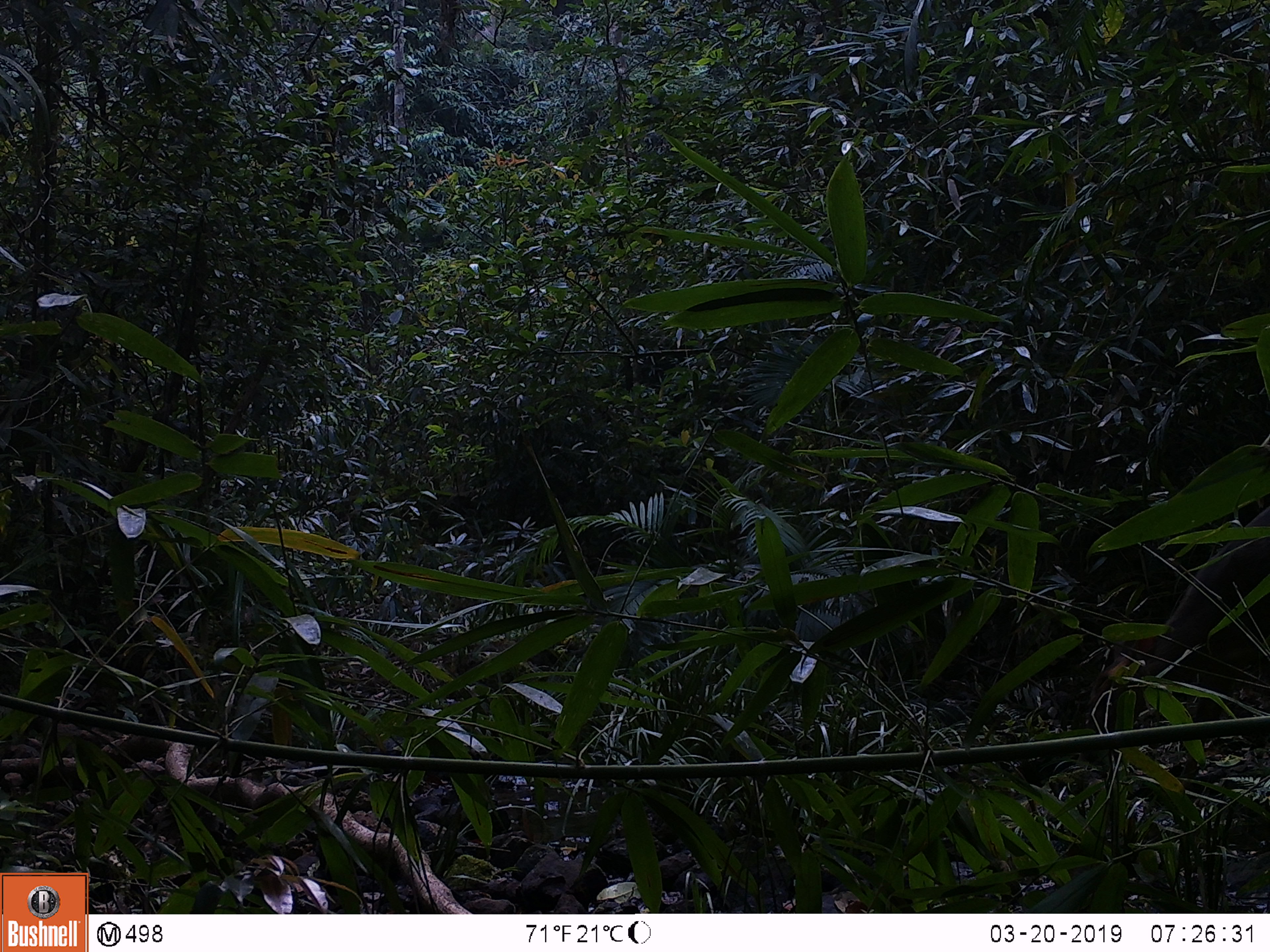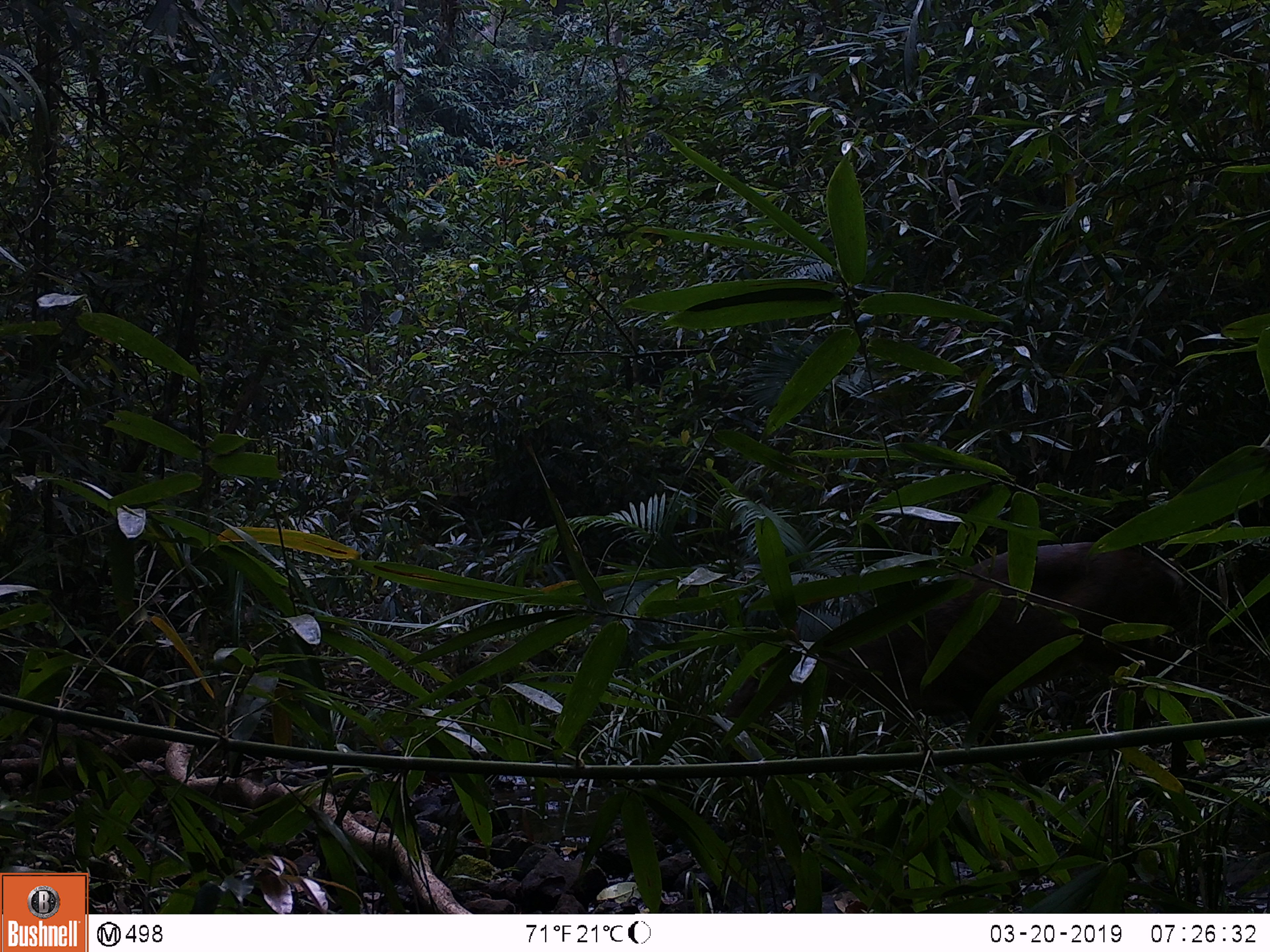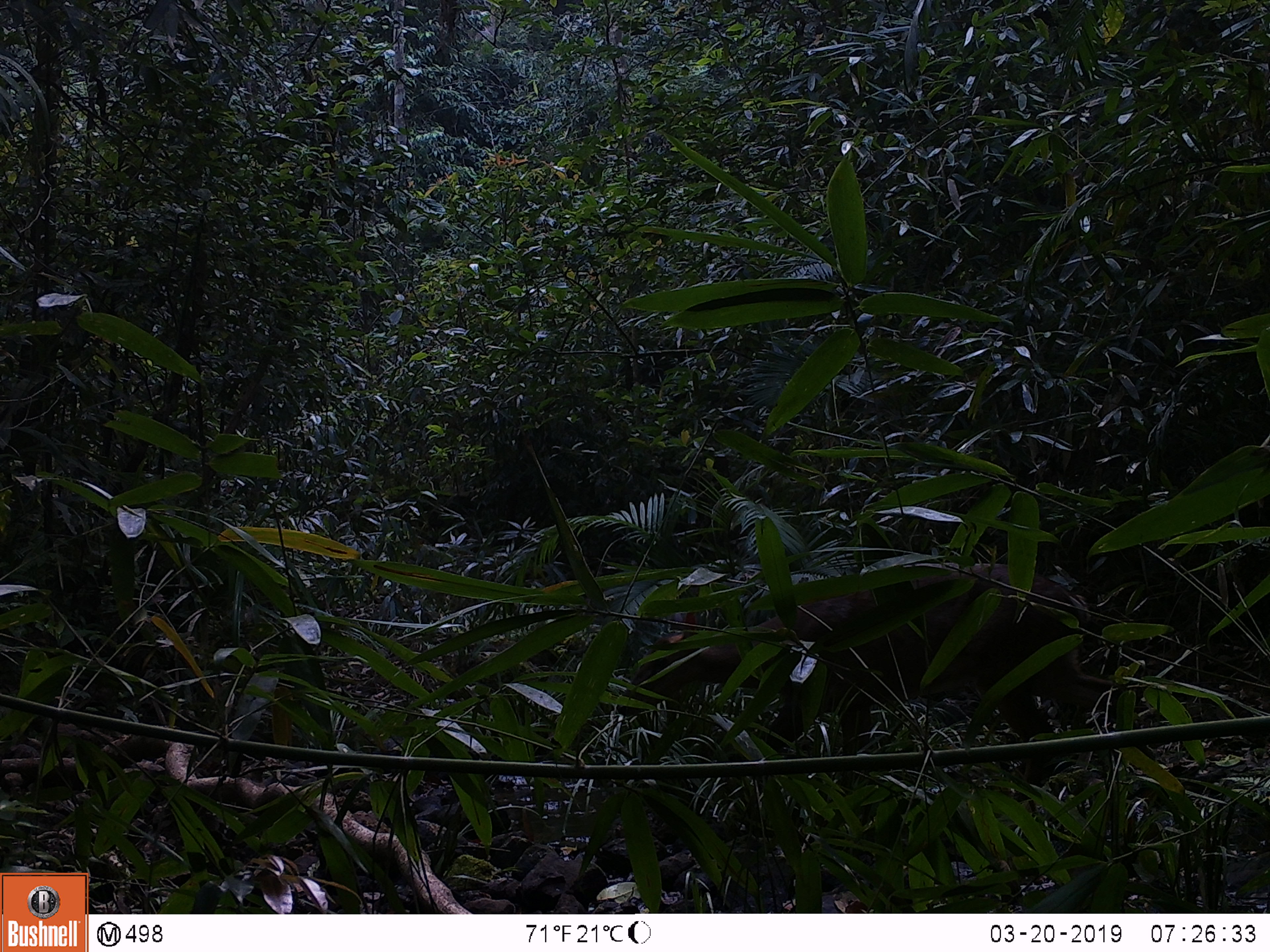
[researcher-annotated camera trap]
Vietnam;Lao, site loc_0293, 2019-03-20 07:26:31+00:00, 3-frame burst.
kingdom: Animalia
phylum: Chordata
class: Mammalia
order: Artiodactyla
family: Cervidae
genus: Muntiacus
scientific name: Muntiacus rooseveltorum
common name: roosevelt's muntjac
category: roosevelts muntjac group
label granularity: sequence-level